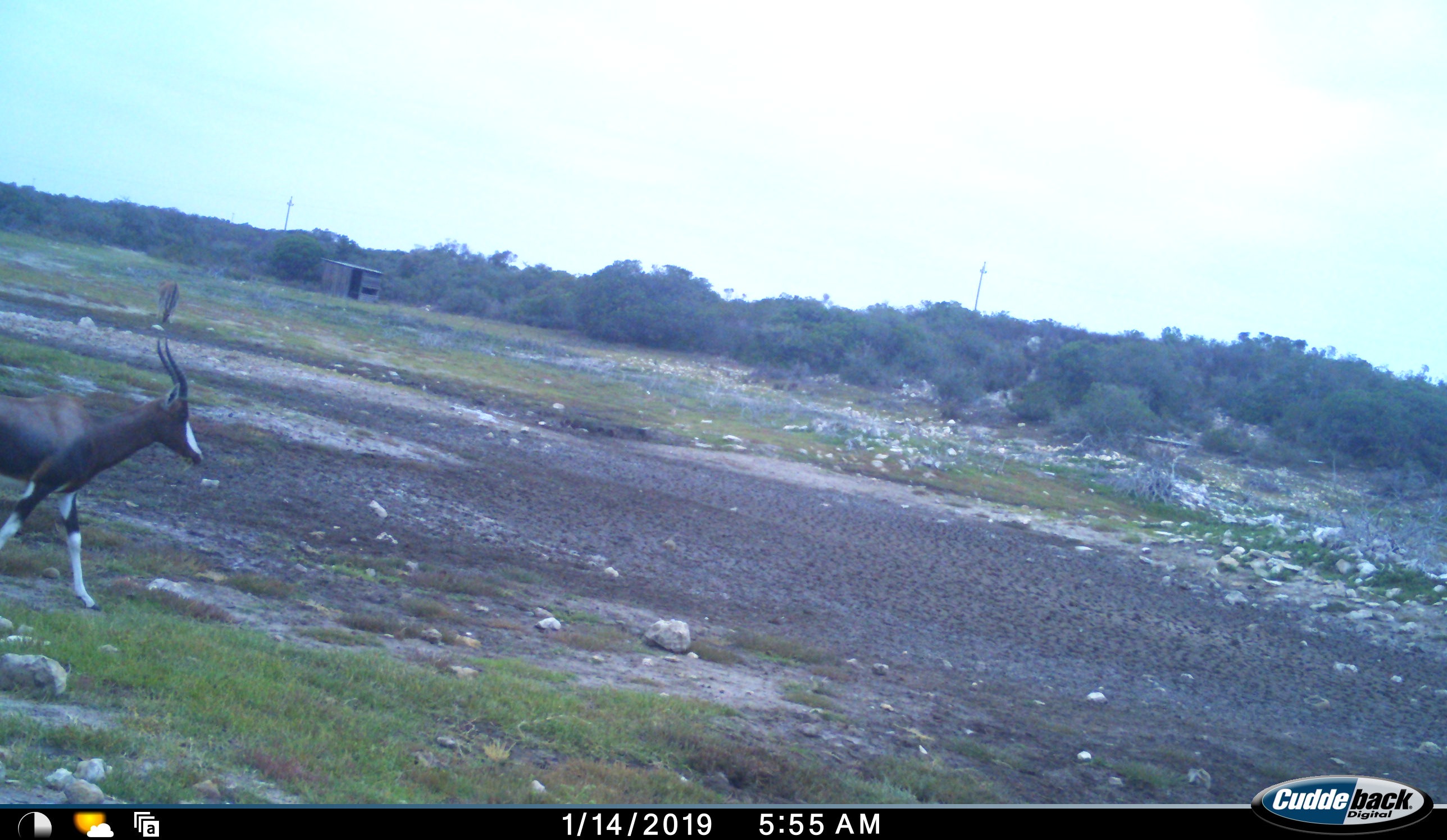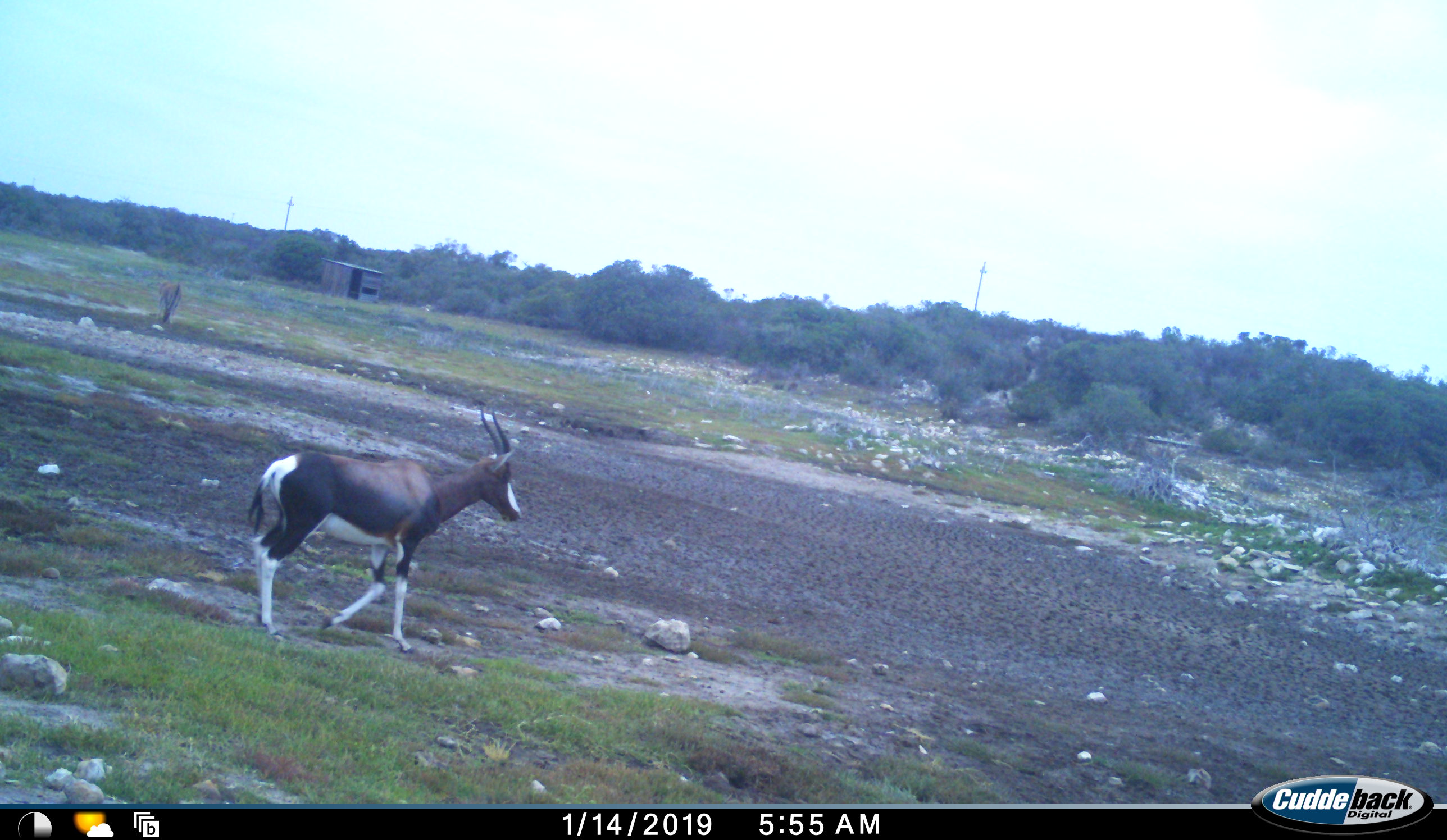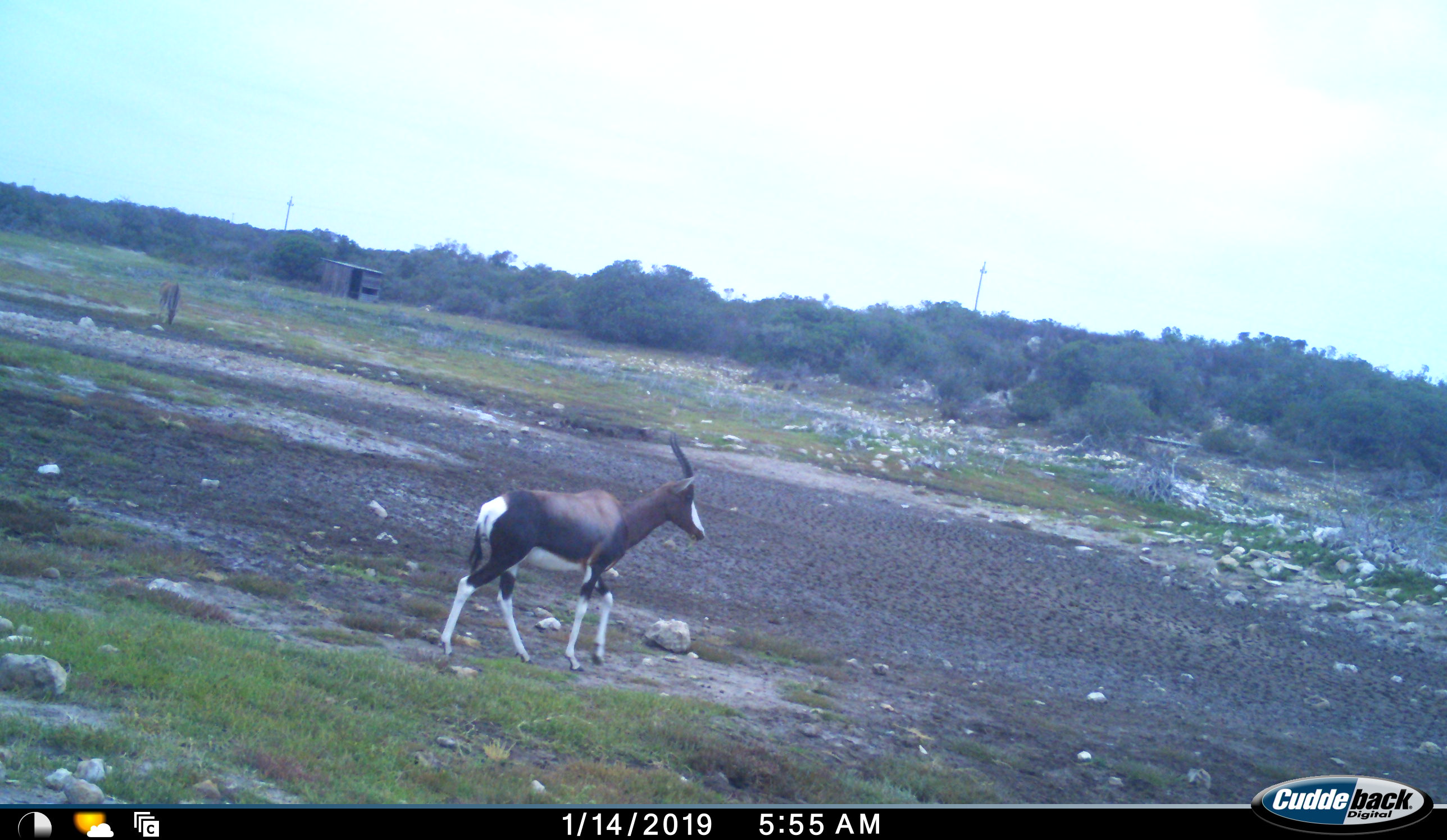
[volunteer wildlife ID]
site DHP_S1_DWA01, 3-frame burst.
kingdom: Animalia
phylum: Chordata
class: Mammalia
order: Artiodactyla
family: Bovidae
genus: Damaliscus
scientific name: Damaliscus pygargus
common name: bontebok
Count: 1.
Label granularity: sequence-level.